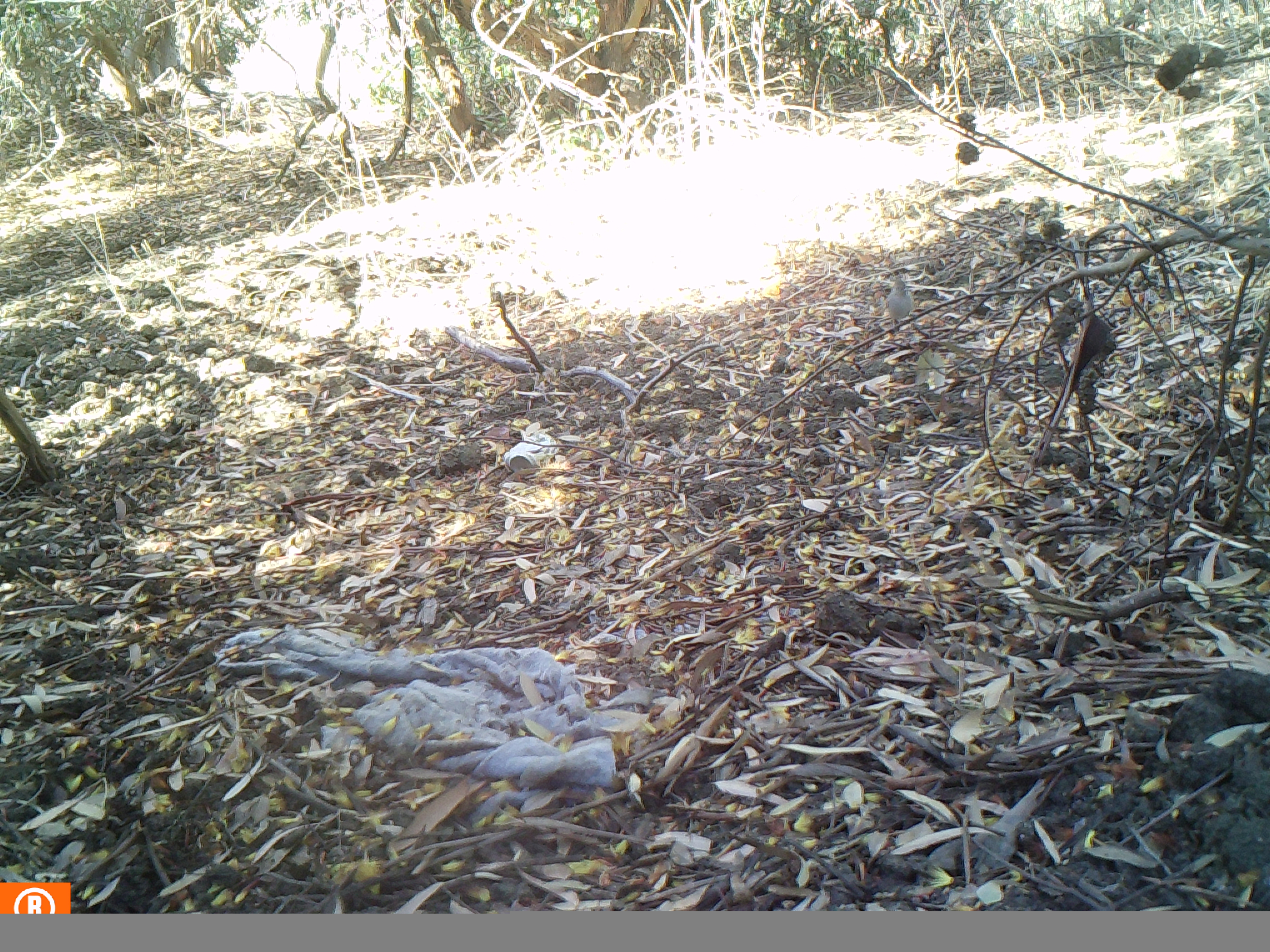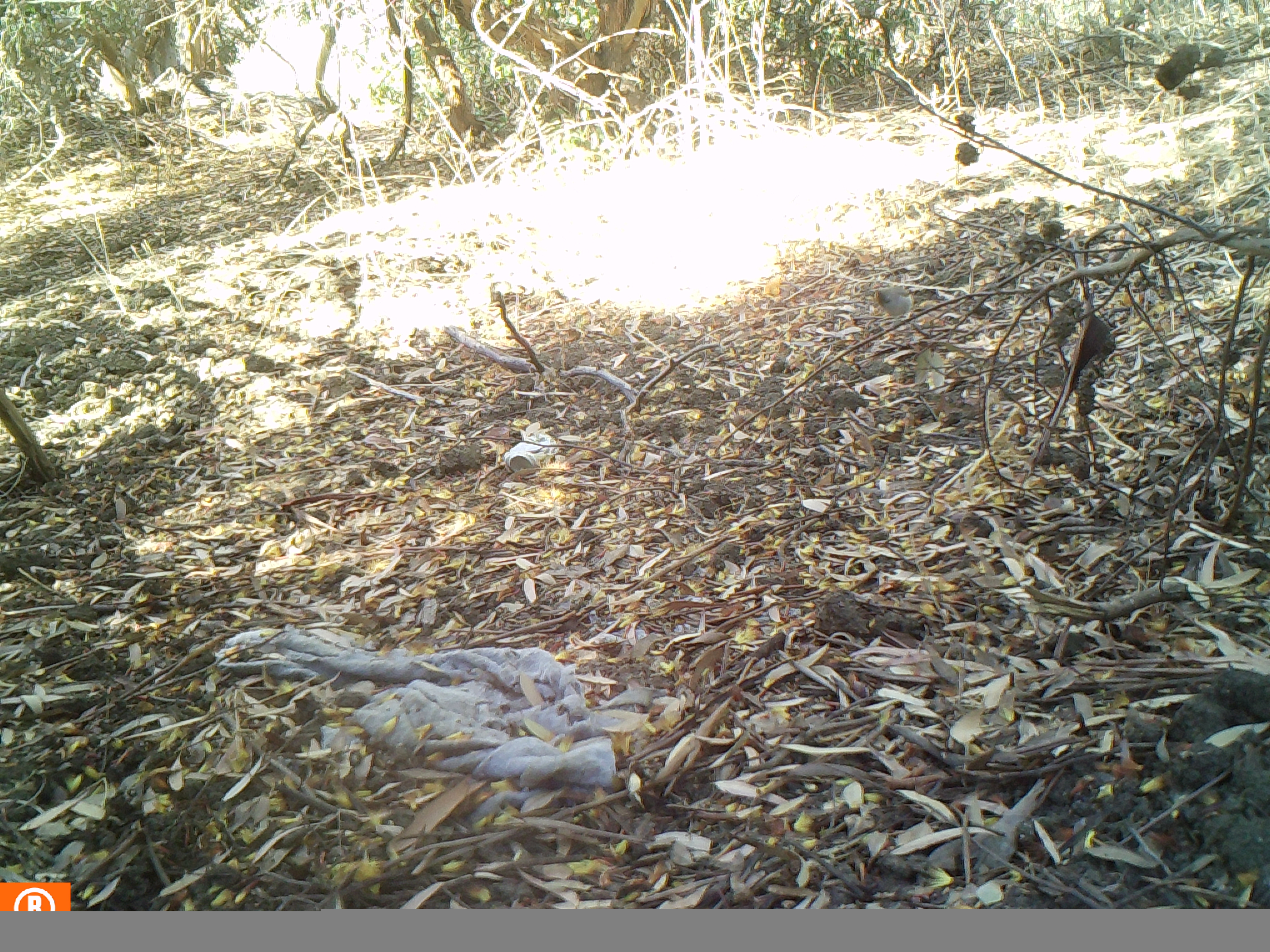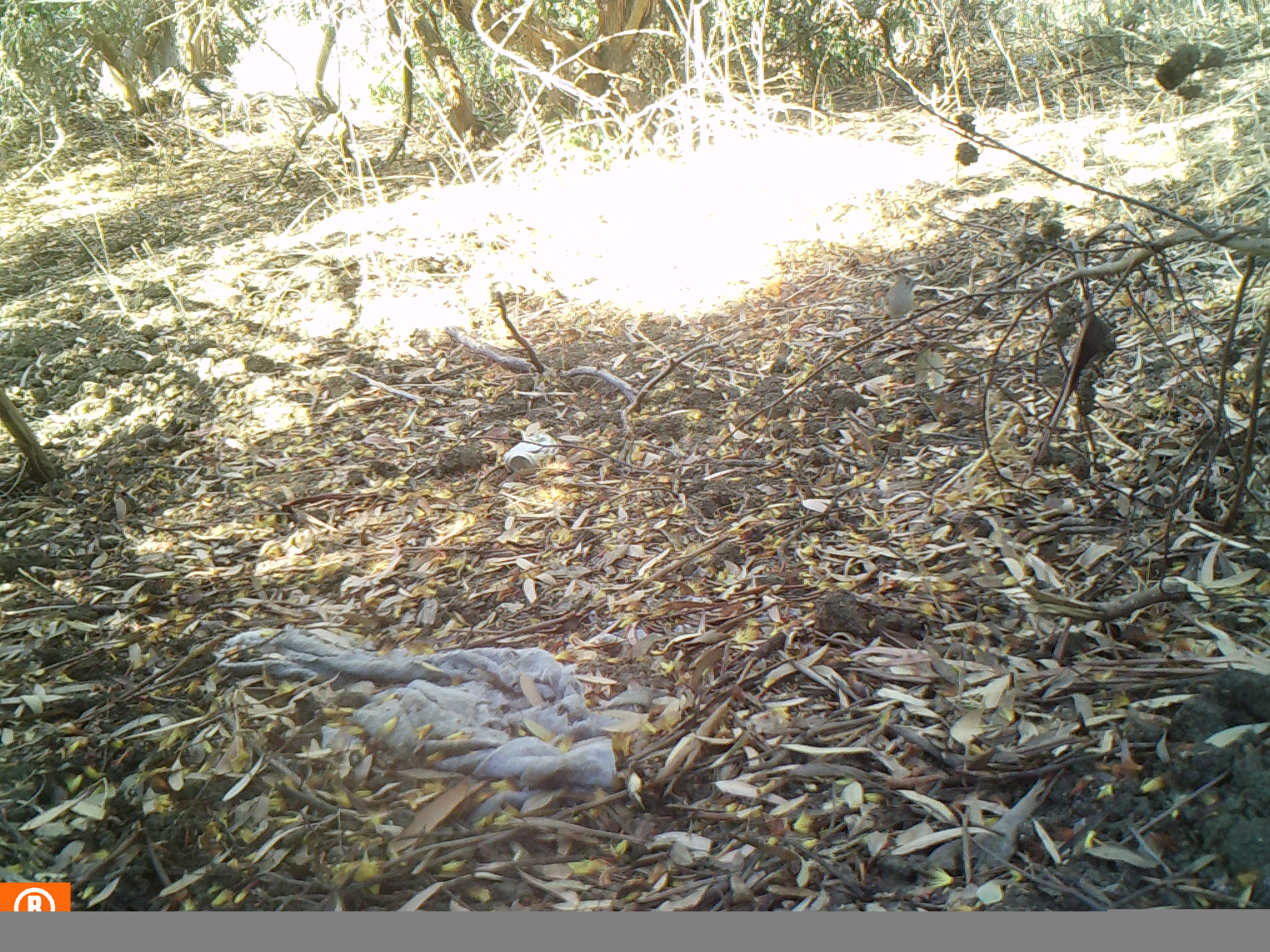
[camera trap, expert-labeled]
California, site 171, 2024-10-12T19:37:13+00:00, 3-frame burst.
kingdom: Animalia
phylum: Chordata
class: Aves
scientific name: Aves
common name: bird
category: unknown bird